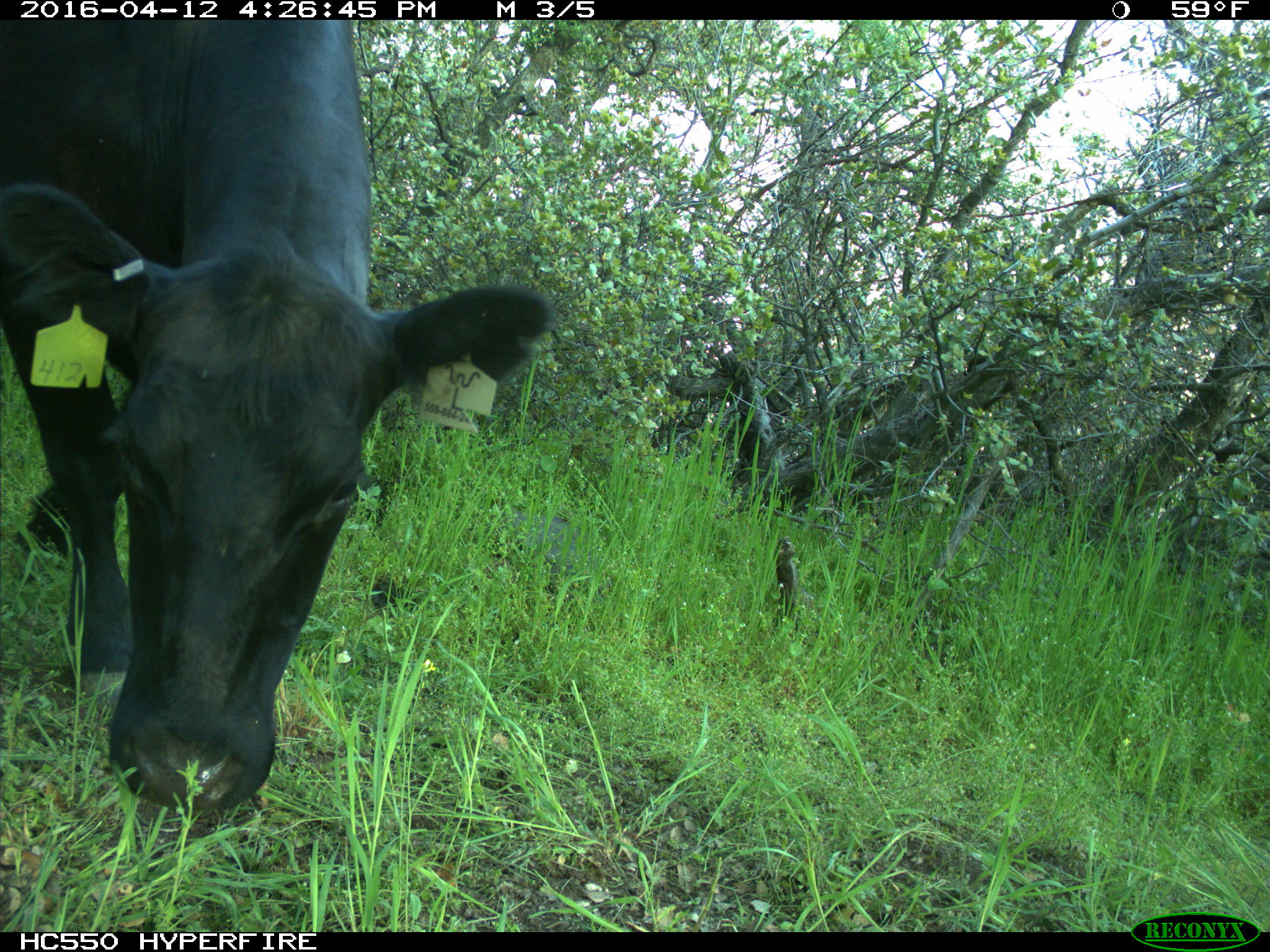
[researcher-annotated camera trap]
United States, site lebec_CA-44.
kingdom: Animalia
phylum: Chordata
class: Mammalia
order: Artiodactyla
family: Bovidae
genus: Bos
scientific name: Bos taurus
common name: domestic cow